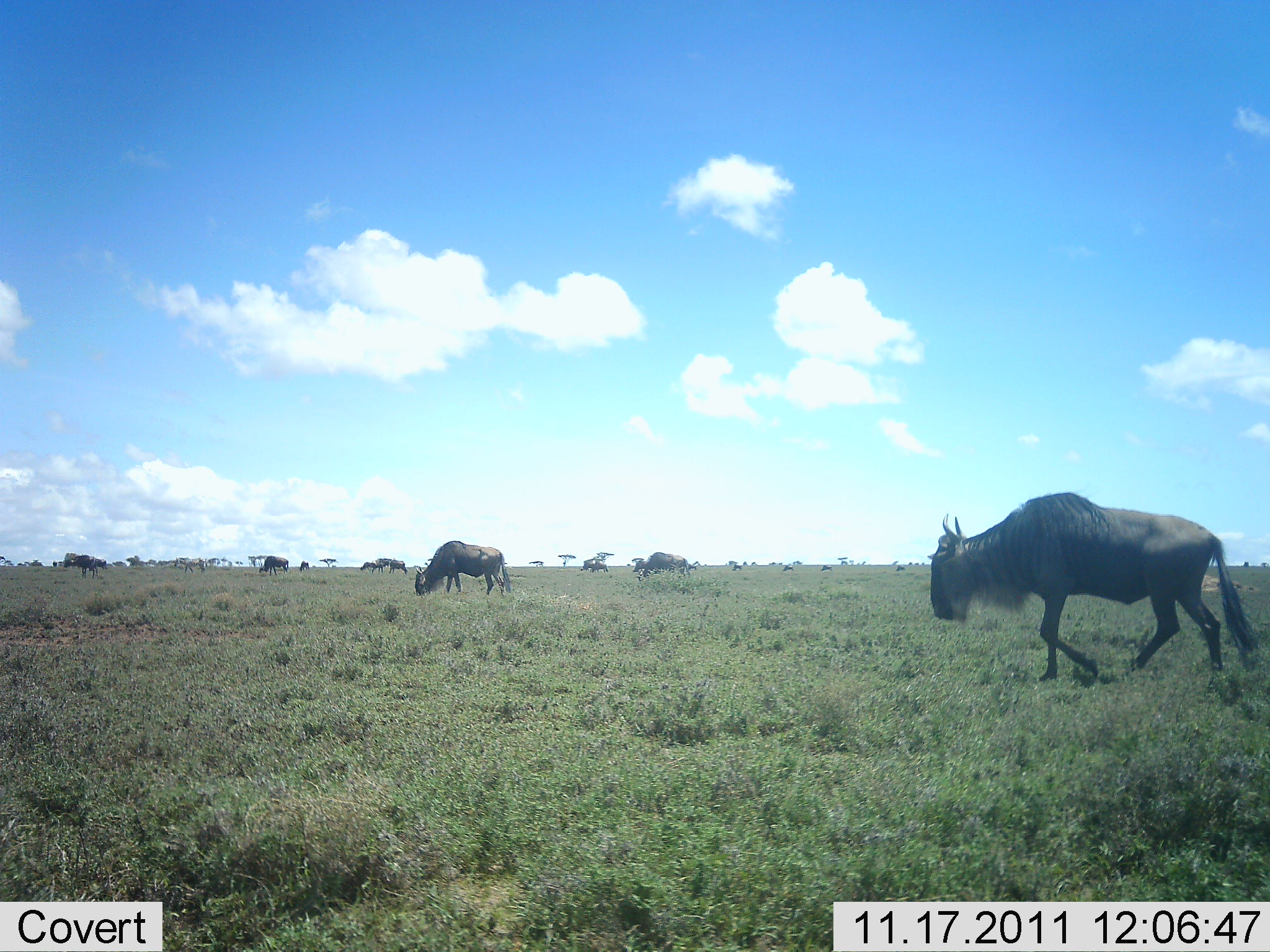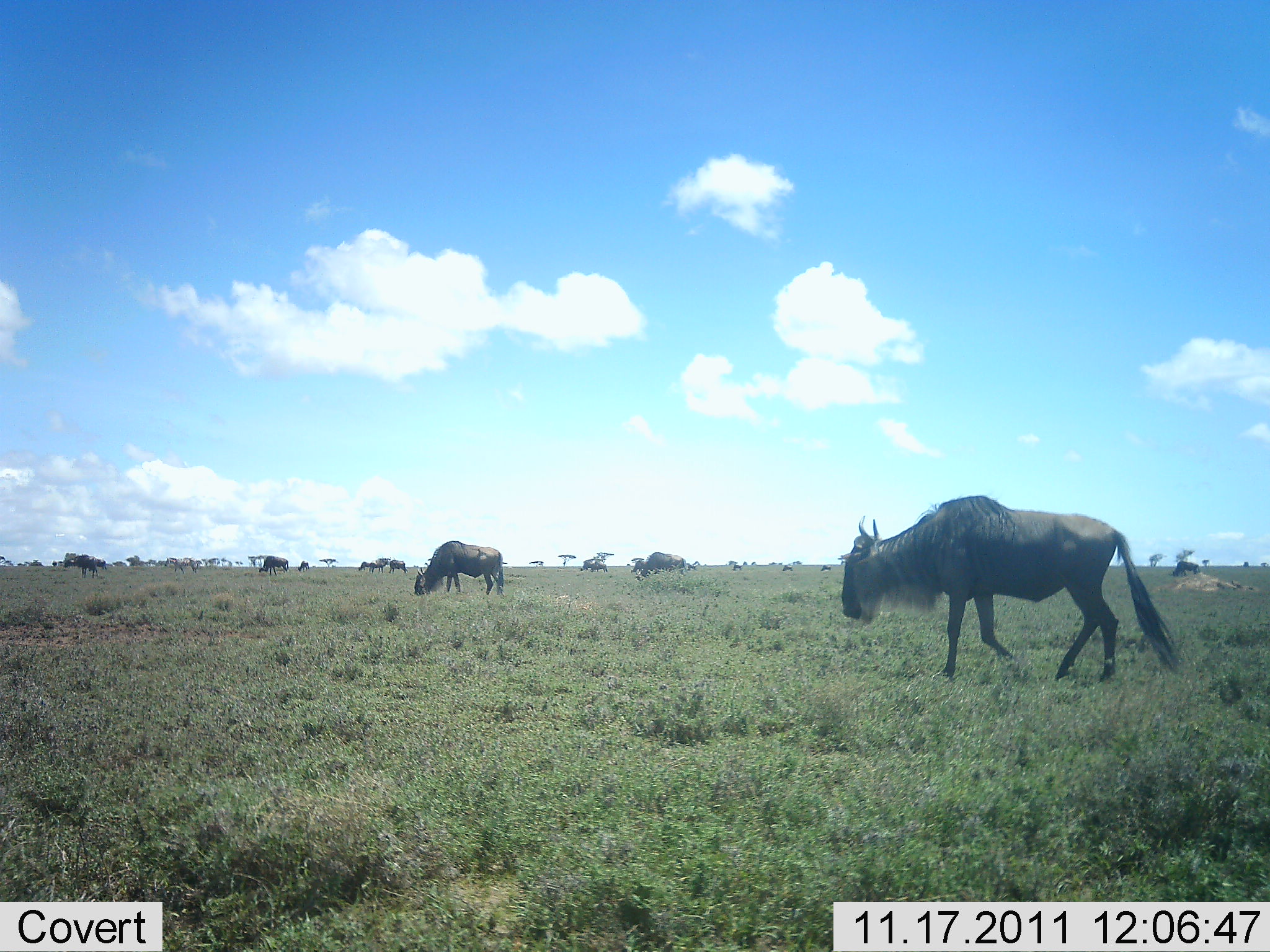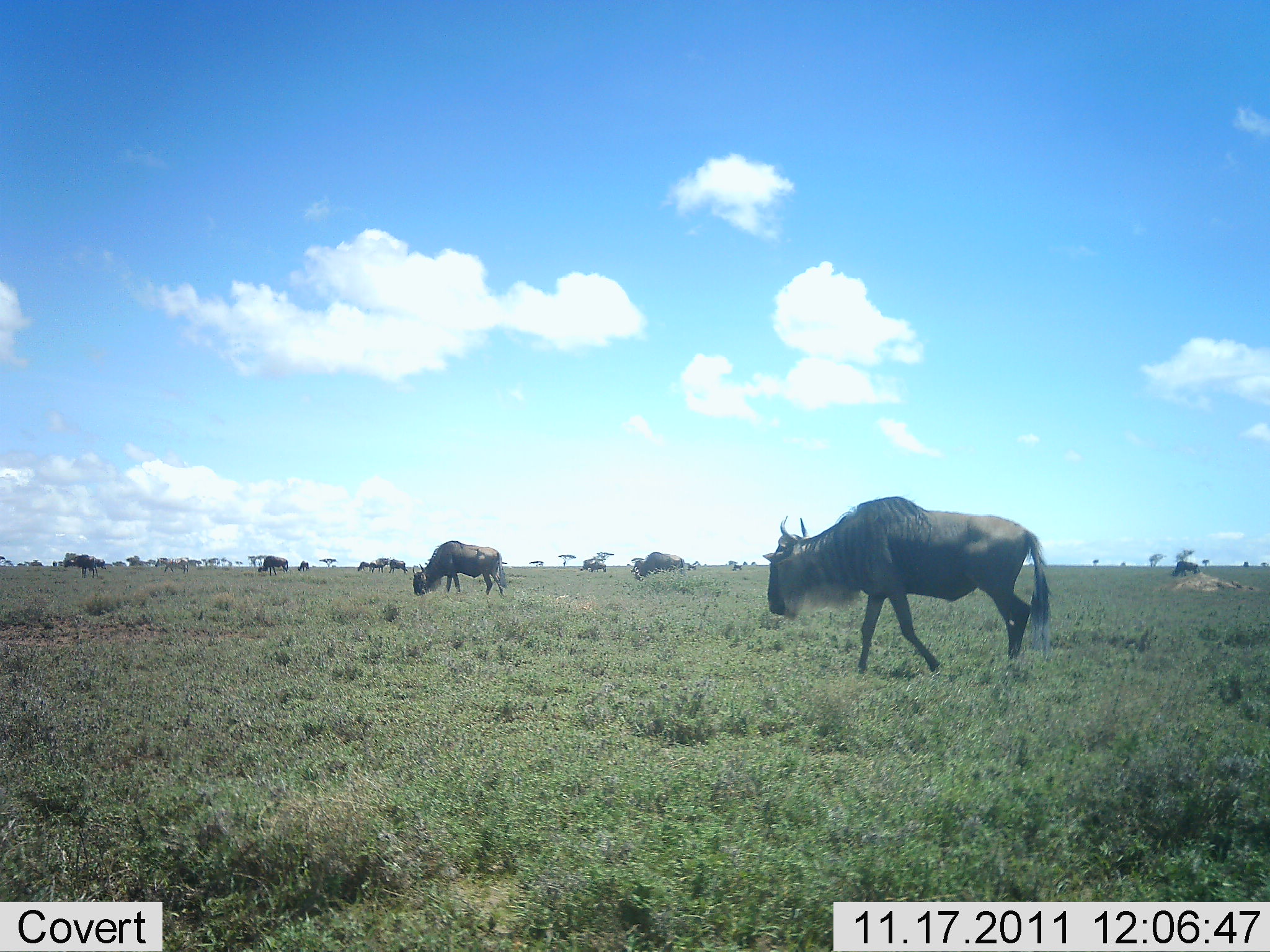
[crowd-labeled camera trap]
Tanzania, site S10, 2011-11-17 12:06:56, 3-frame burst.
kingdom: Animalia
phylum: Chordata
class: Mammalia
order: Artiodactyla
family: Bovidae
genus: Connochaetes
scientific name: Connochaetes taurinus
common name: blue wildebeest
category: wildebeest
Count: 11-50.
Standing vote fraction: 40%.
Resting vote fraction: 0%.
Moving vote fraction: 80%.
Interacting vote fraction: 0%.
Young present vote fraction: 0%.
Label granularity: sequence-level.